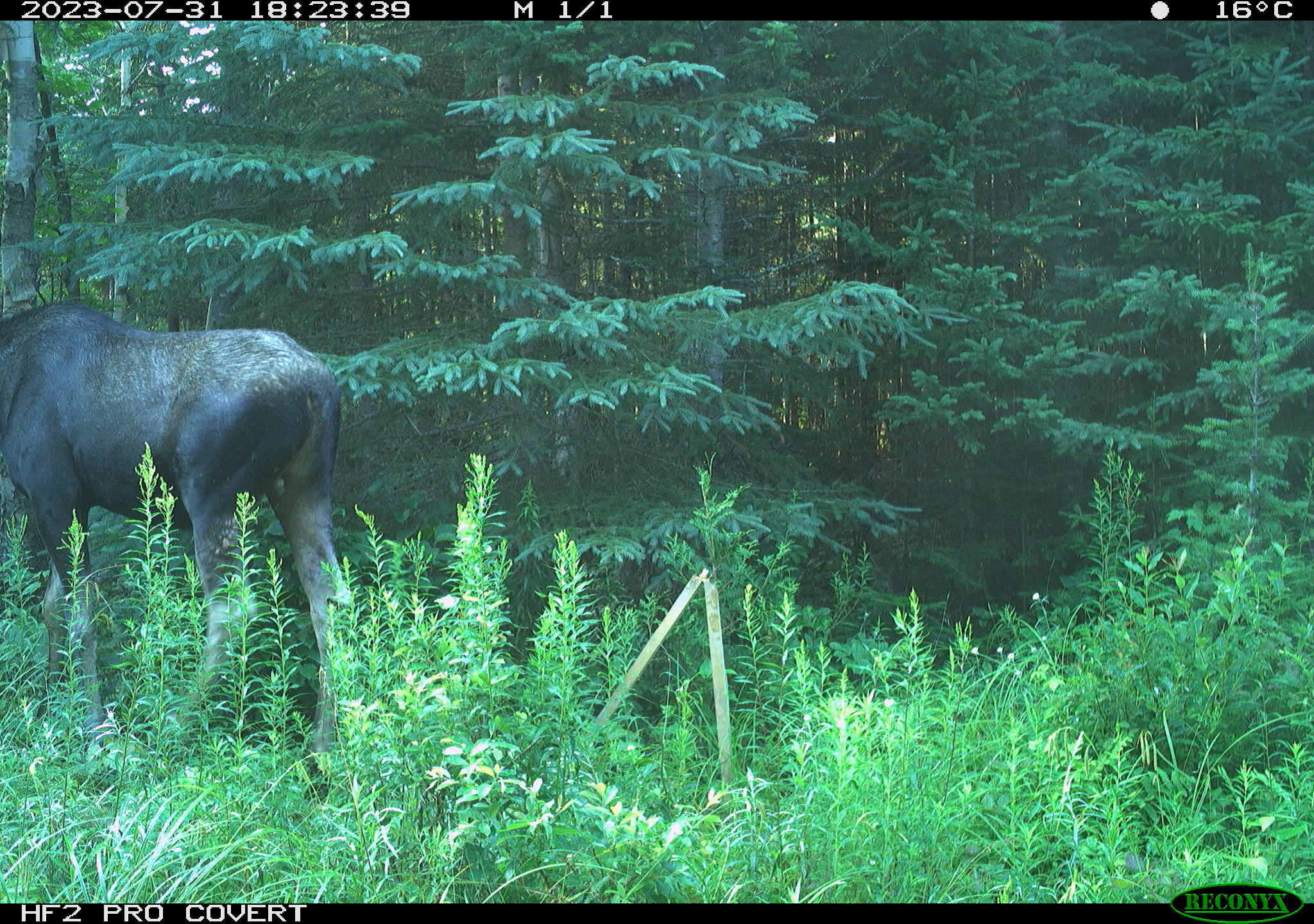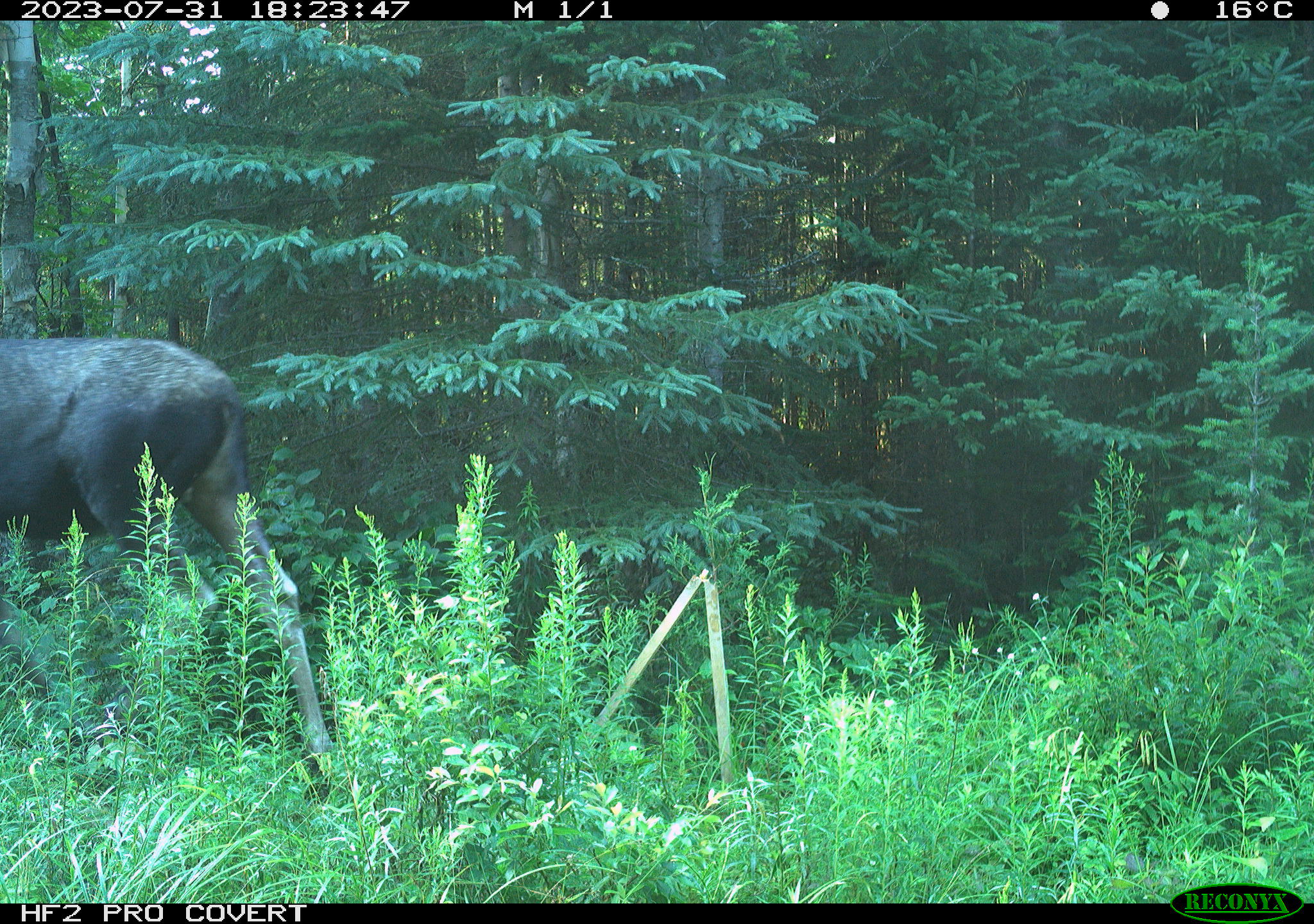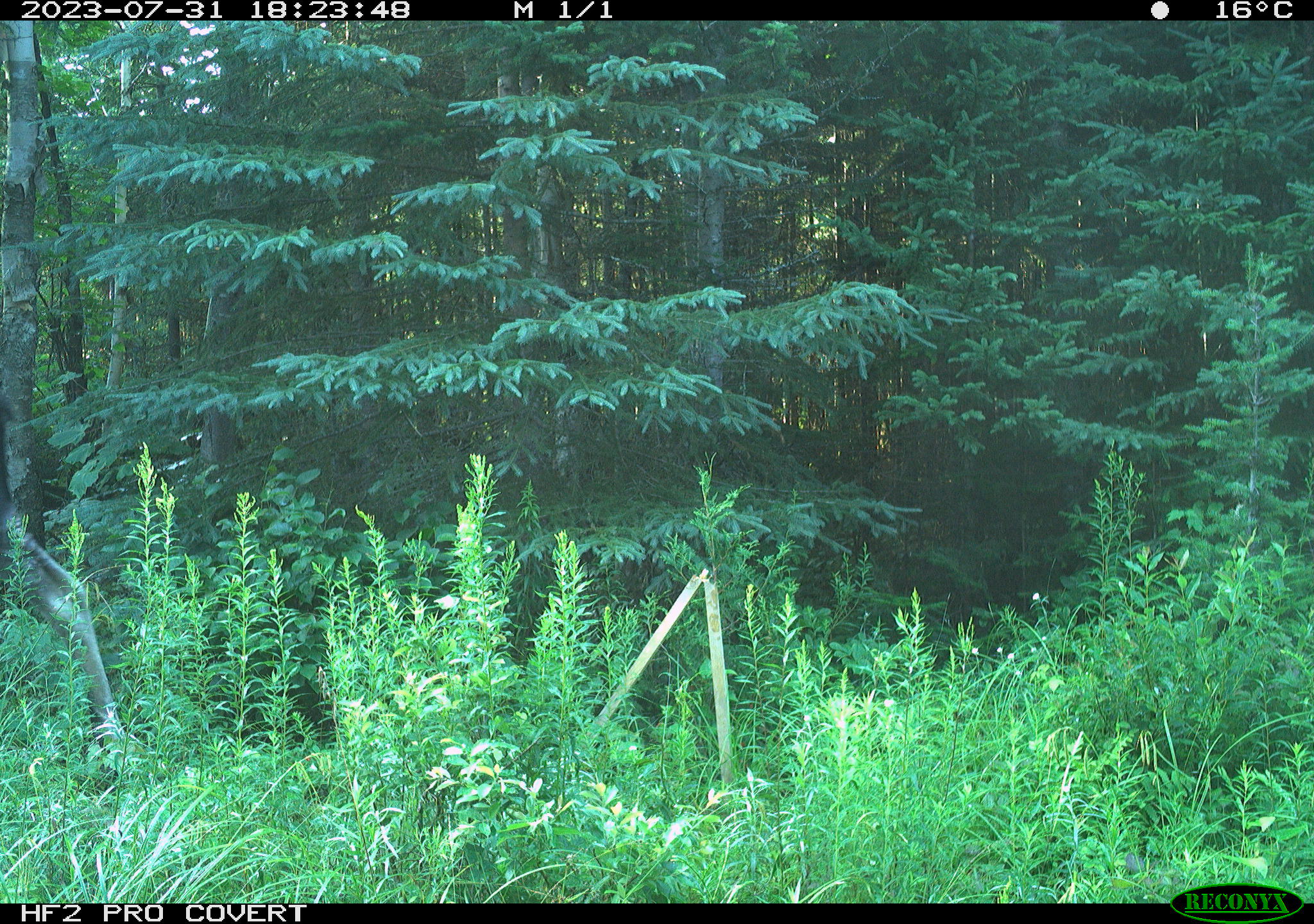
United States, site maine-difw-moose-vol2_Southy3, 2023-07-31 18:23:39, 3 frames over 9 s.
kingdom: Animalia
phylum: Chordata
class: Mammalia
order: Artiodactyla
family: Cervidae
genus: Alces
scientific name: Alces alces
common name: moose